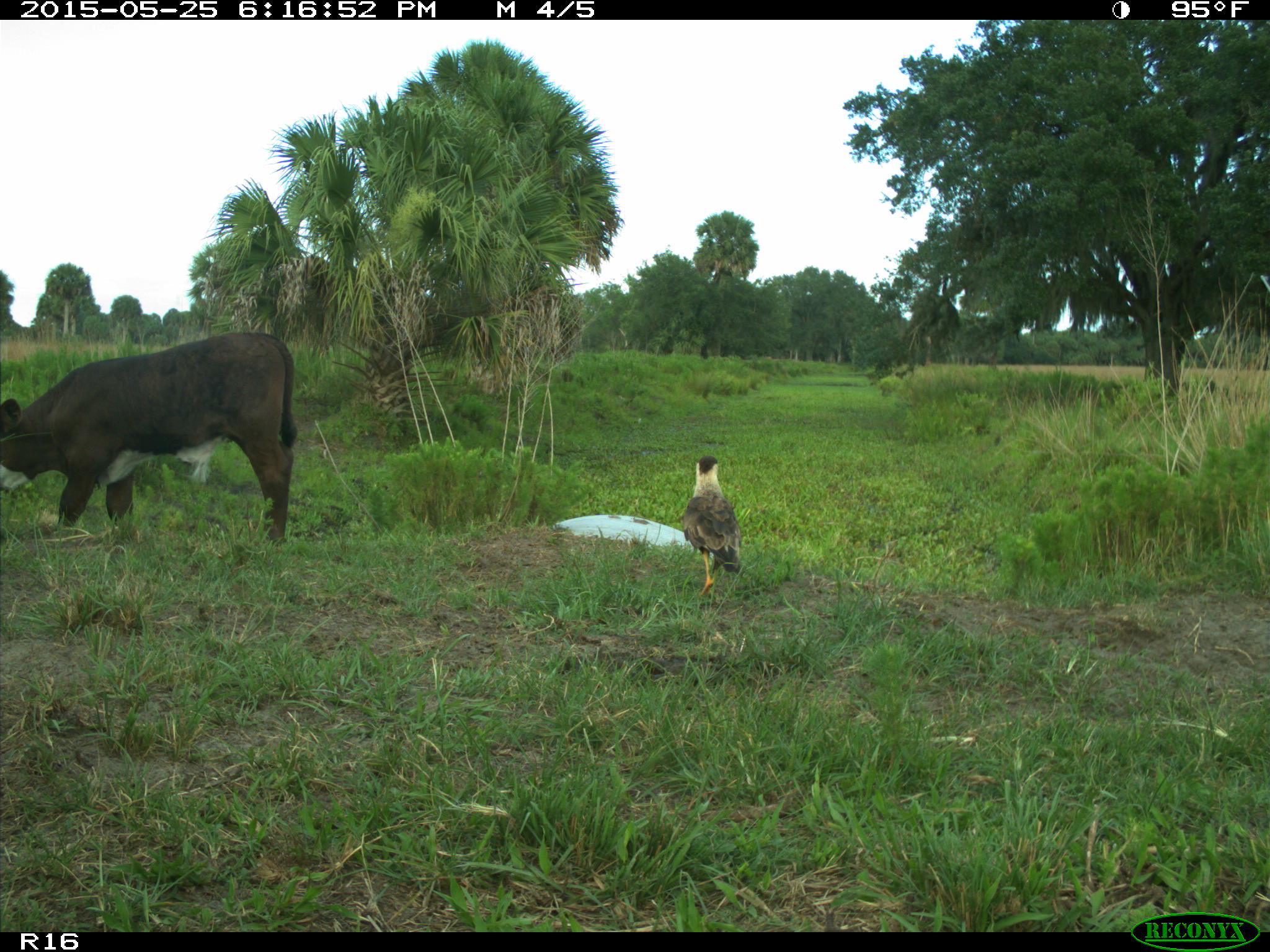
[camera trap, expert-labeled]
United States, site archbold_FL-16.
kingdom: Animalia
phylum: Chordata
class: Mammalia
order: Artiodactyla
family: Bovidae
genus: Bos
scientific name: Bos taurus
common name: domestic cow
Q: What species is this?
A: Bos taurus (domestic cow).